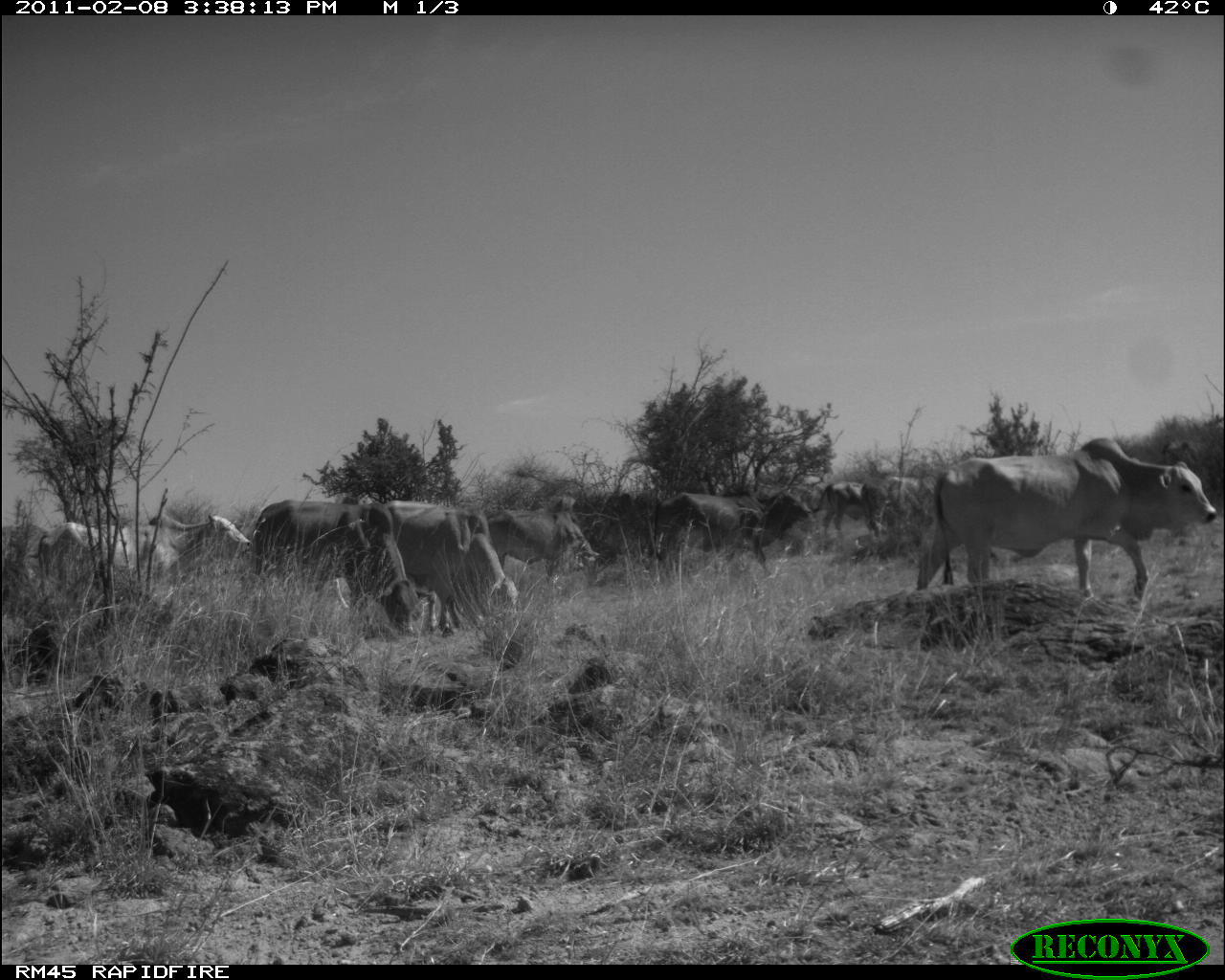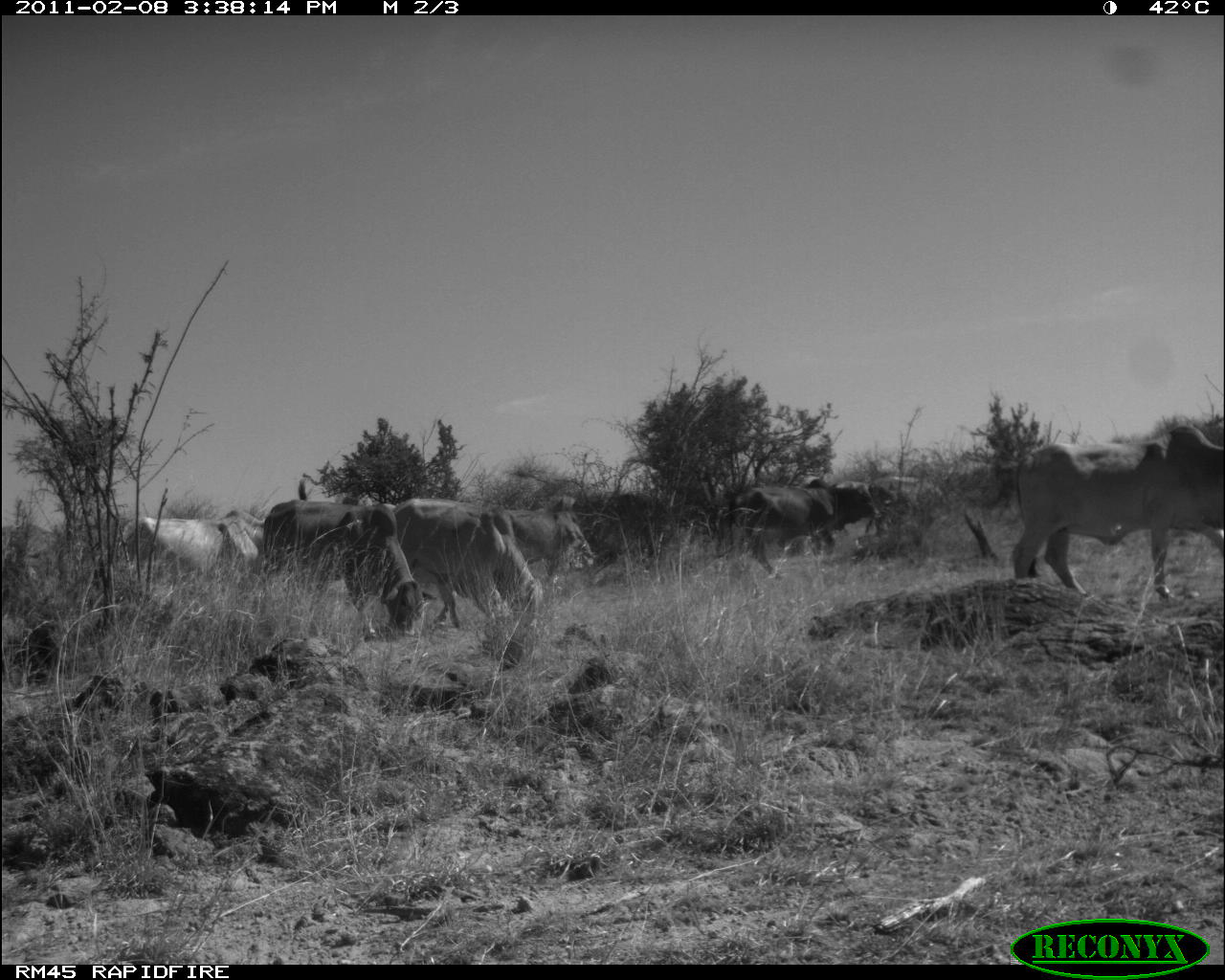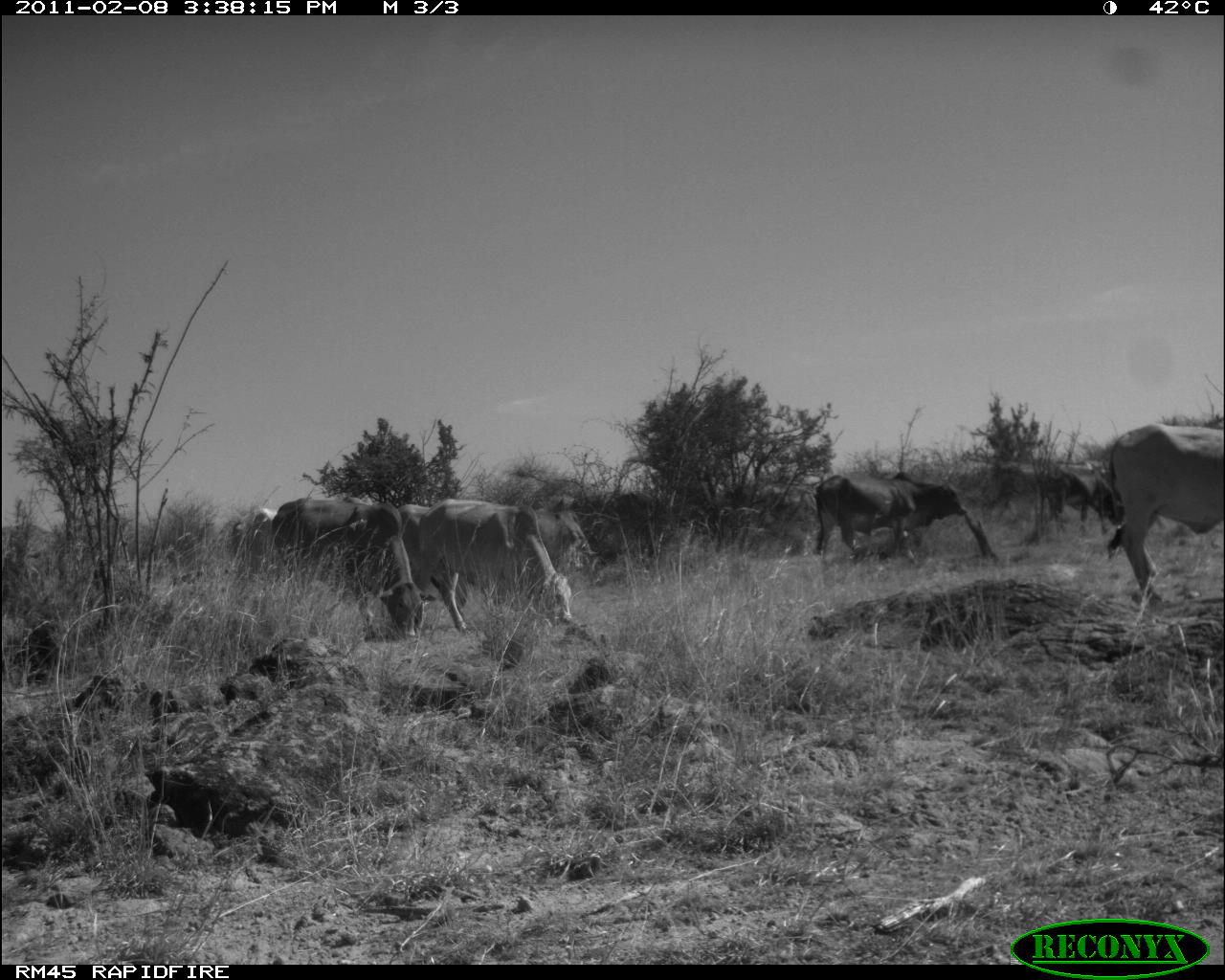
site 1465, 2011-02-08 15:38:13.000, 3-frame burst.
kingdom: Animalia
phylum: Chordata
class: Mammalia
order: Artiodactyla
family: Bovidae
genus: Bos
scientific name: Bos taurus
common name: domestic cattle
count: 9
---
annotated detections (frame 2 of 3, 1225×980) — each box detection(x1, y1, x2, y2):
bos taurus: detection(1010, 424, 1224, 602); detection(260, 495, 438, 641); detection(393, 495, 544, 632); detection(732, 479, 880, 577); detection(122, 509, 266, 595); detection(502, 492, 594, 573); detection(869, 473, 948, 535)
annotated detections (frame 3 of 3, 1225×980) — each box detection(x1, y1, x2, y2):
bos taurus: detection(415, 498, 572, 636); detection(271, 495, 423, 637); detection(1106, 421, 1222, 604); detection(814, 471, 968, 565); detection(398, 503, 478, 608); detection(522, 502, 593, 607); detection(1041, 461, 1121, 537); detection(992, 456, 1066, 521); detection(233, 506, 279, 583)